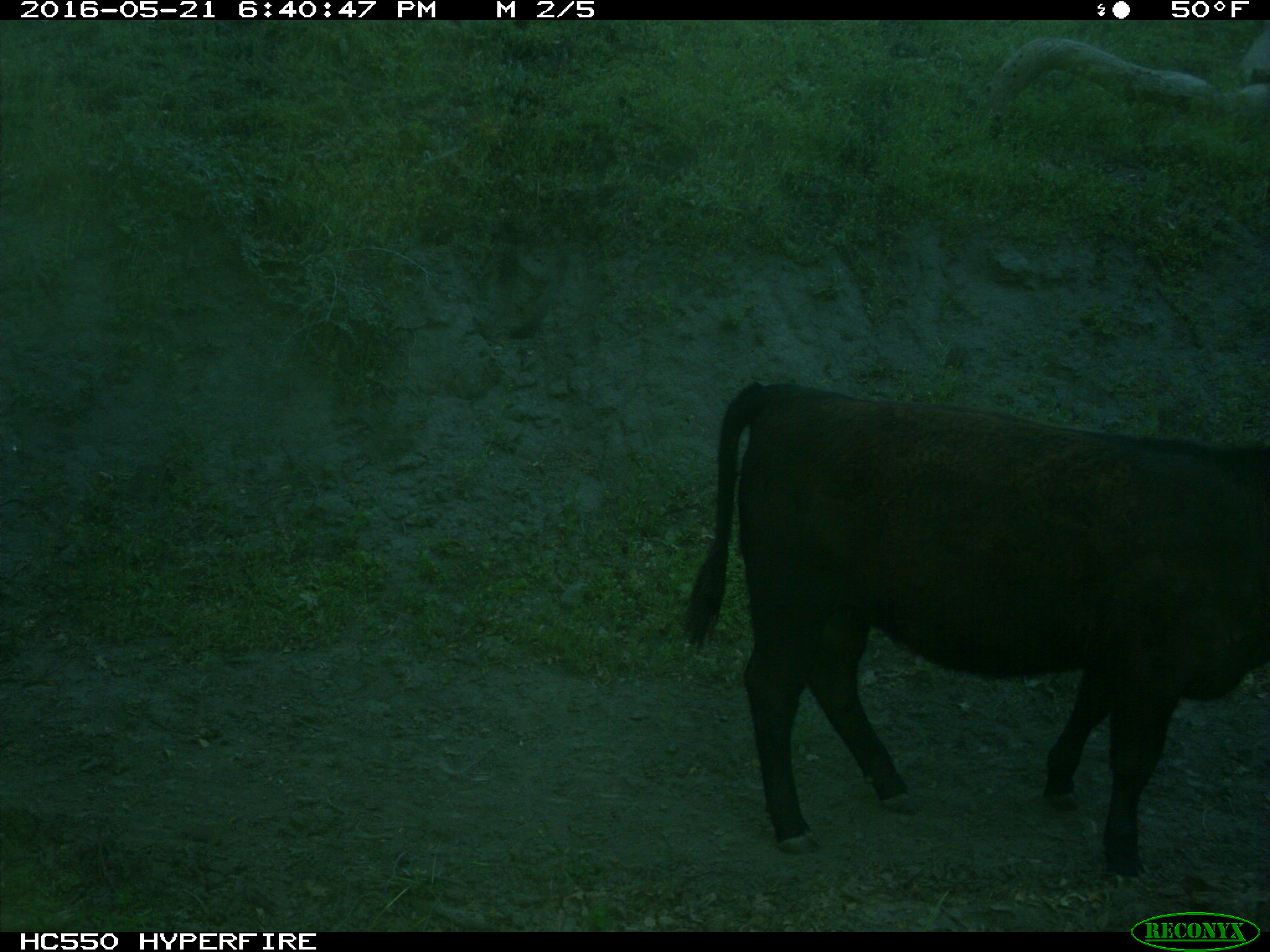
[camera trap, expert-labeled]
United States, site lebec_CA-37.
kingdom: Animalia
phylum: Chordata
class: Mammalia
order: Artiodactyla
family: Bovidae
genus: Bos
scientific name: Bos taurus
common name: domestic cow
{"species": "Bos taurus (domestic cow)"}